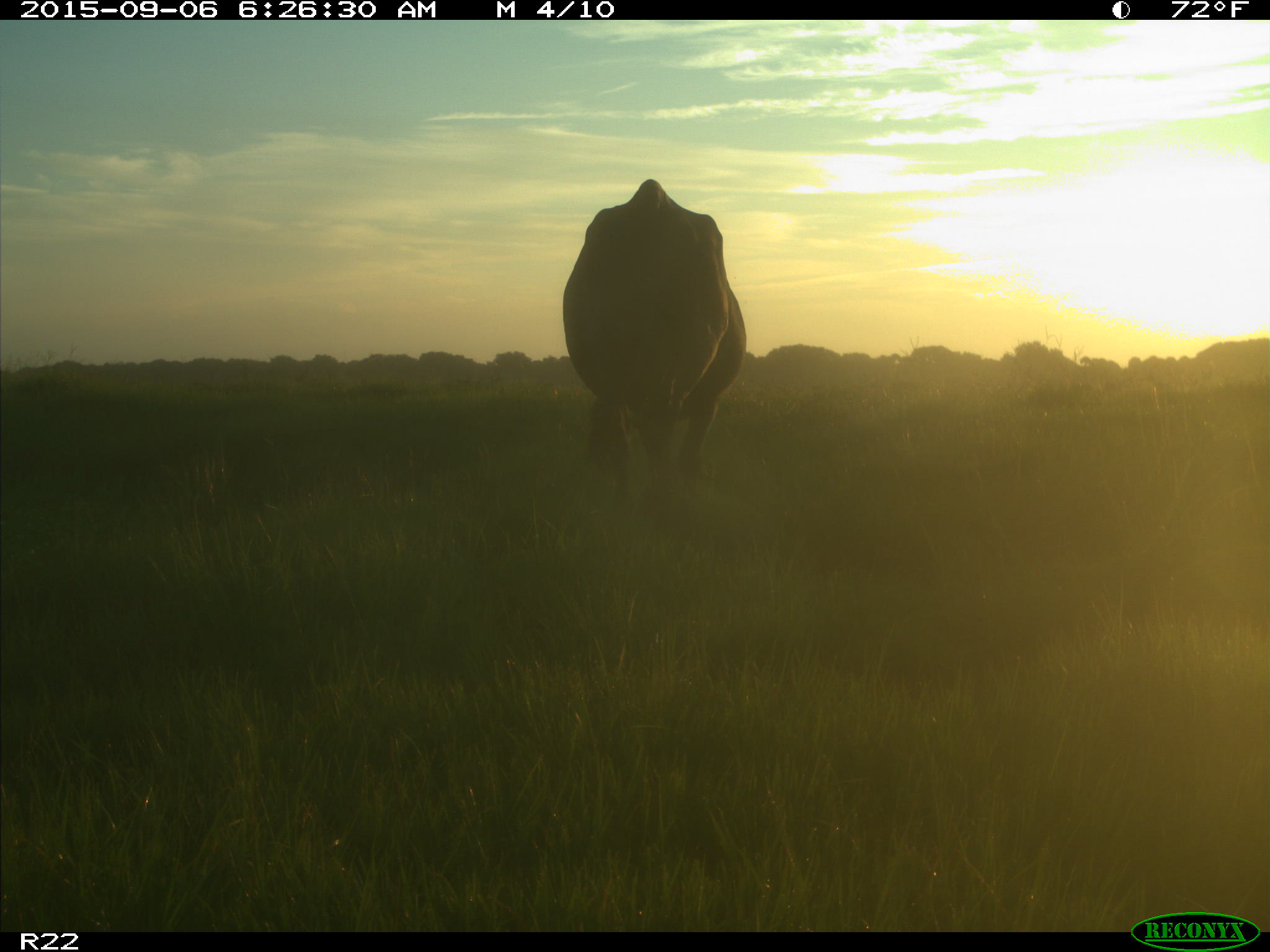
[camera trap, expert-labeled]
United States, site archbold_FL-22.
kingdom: Animalia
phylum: Chordata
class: Mammalia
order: Artiodactyla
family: Bovidae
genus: Bos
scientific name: Bos taurus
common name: domestic cow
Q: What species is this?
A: Bos taurus (domestic cow).